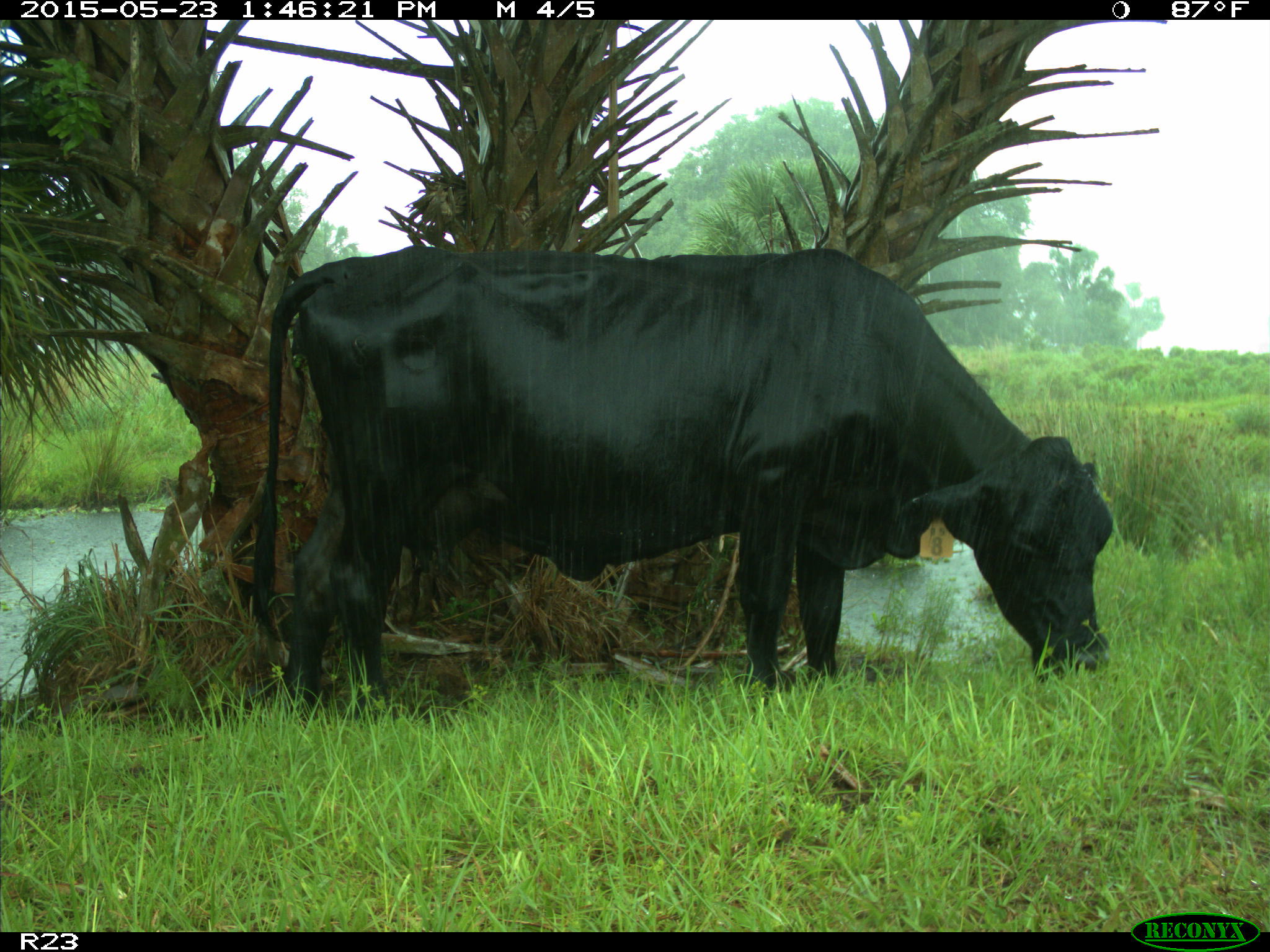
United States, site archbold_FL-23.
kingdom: Animalia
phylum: Chordata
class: Mammalia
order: Artiodactyla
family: Bovidae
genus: Bos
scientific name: Bos taurus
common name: domestic cow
Bos taurus (domestic cow).